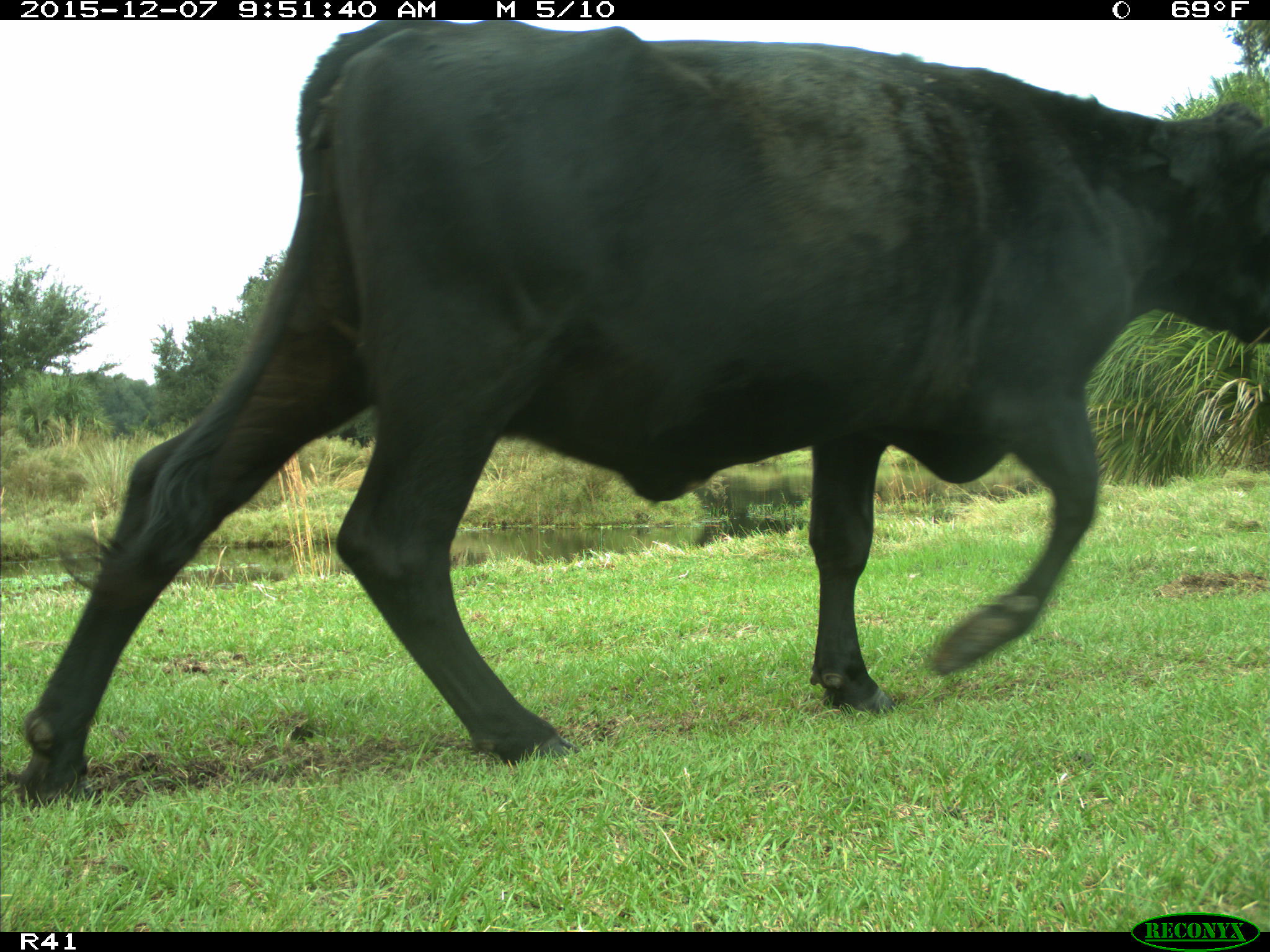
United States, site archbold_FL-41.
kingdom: Animalia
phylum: Chordata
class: Mammalia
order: Artiodactyla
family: Bovidae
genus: Bos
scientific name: Bos taurus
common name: domestic cow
Bos taurus (domestic cow).